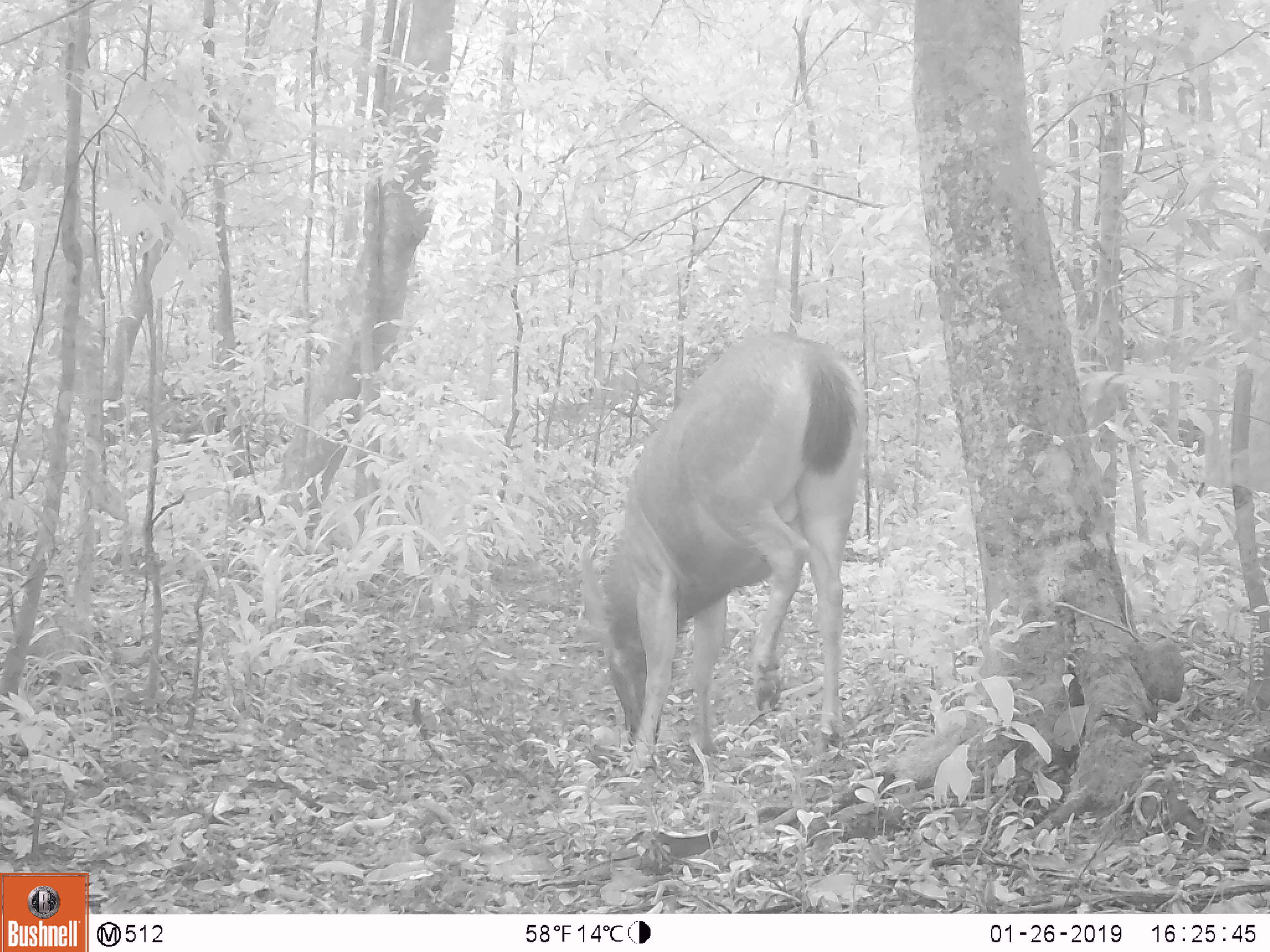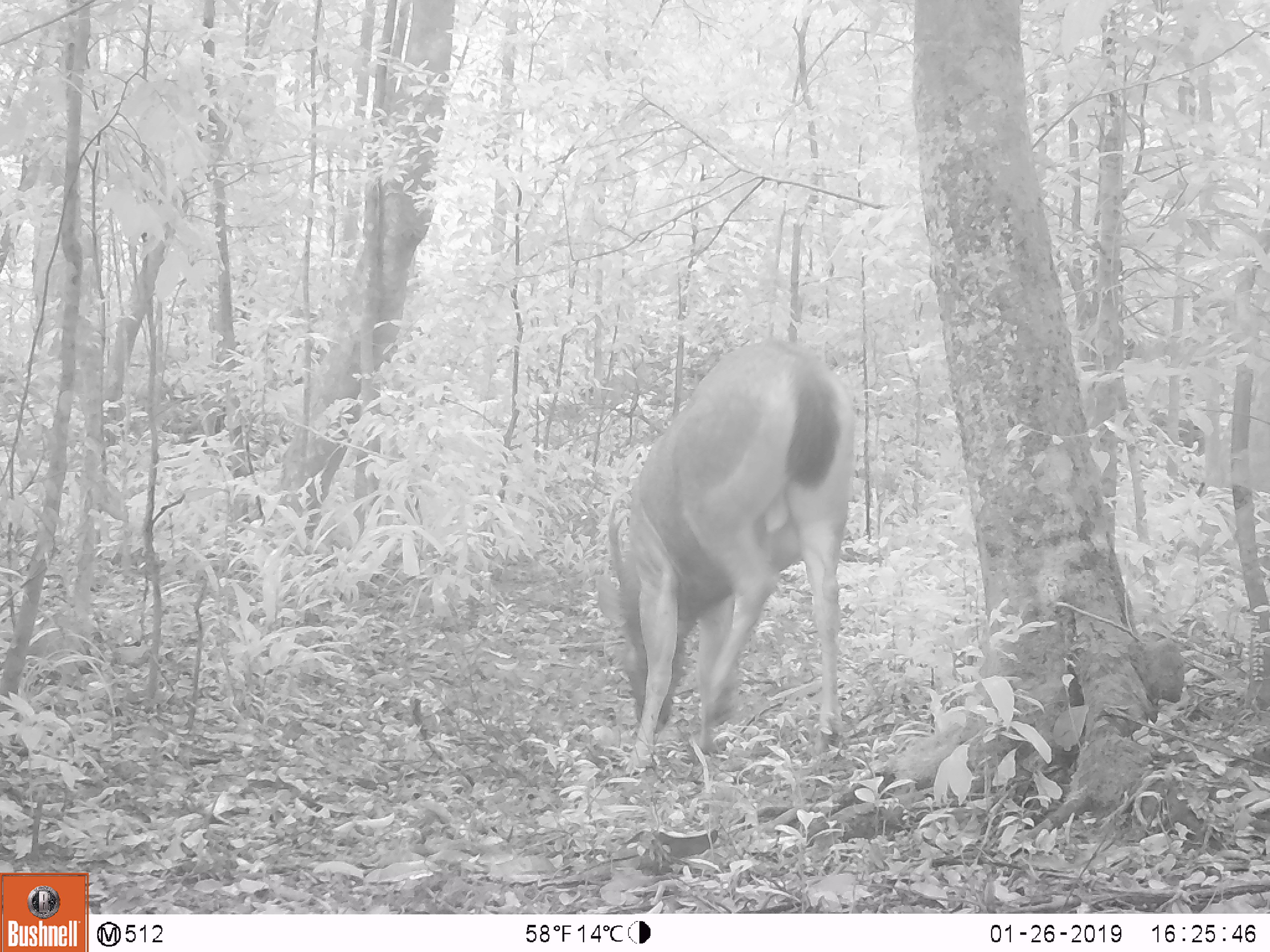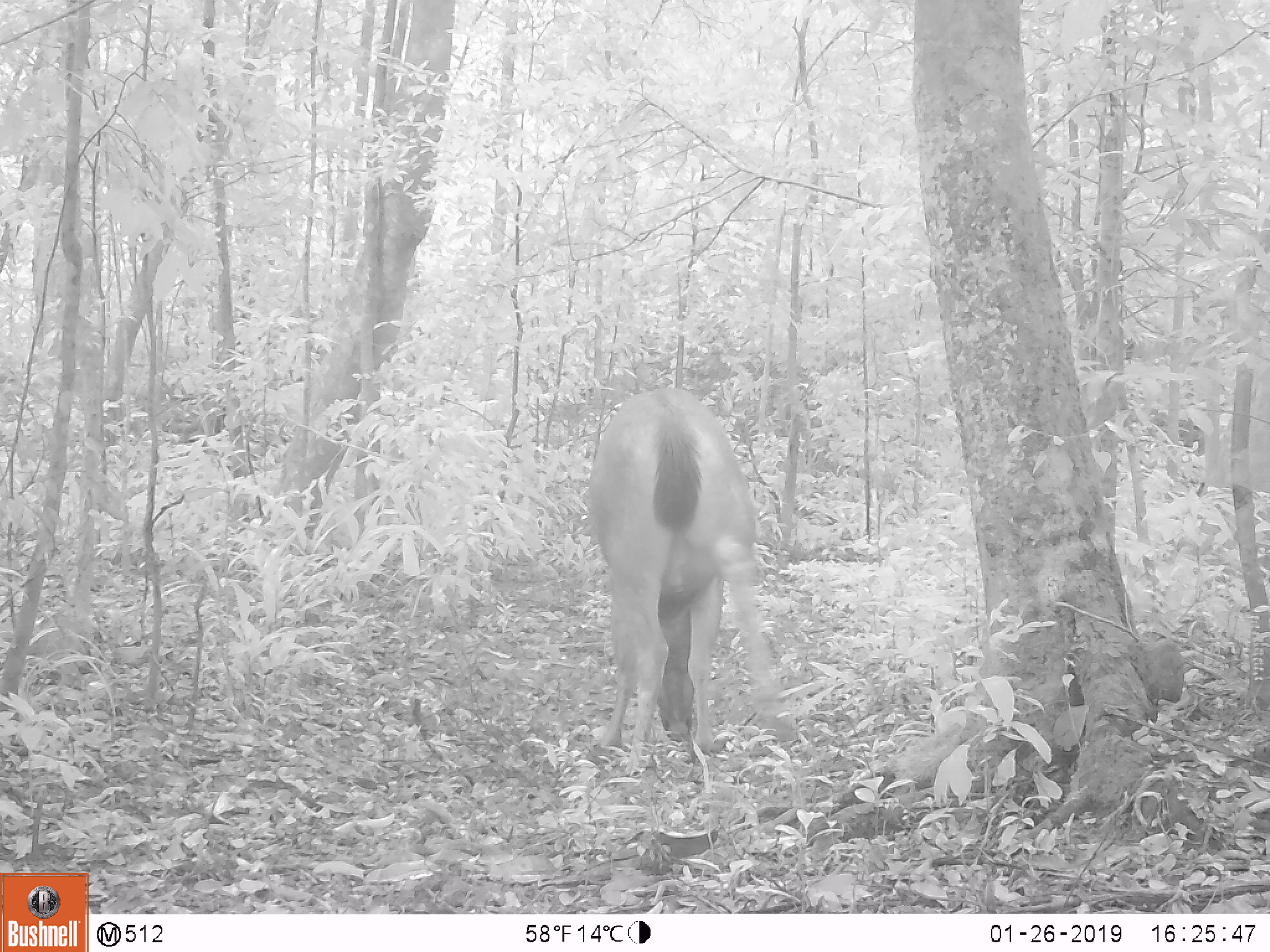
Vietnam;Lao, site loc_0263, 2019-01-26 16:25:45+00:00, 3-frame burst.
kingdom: Animalia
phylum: Chordata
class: Mammalia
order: Artiodactyla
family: Cervidae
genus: Rusa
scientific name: Rusa unicolor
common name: sambar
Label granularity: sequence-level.